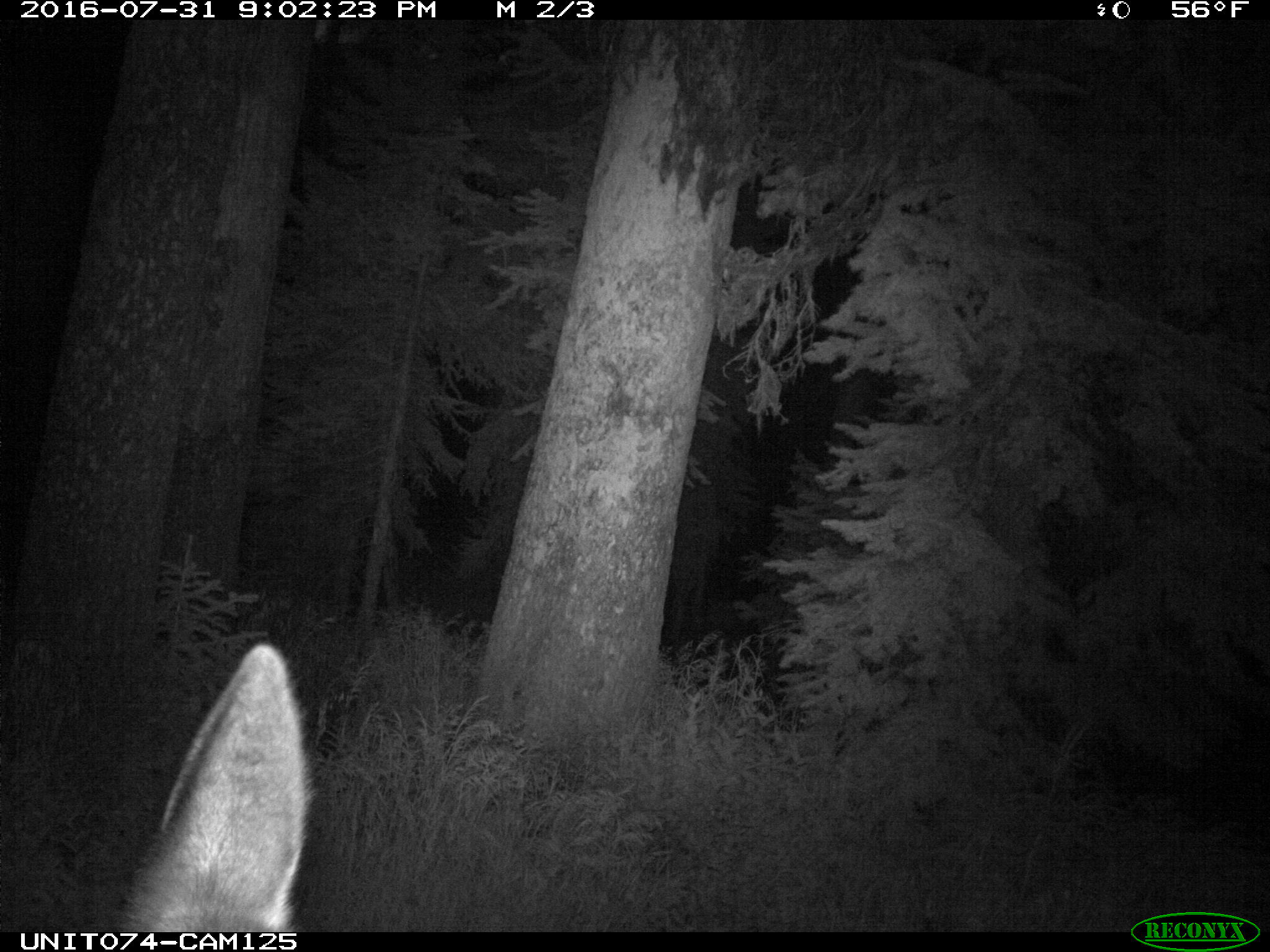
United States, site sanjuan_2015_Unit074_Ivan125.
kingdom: Animalia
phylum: Chordata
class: Mammalia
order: Artiodactyla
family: Cervidae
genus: Cervus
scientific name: Cervus elaphus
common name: red deer